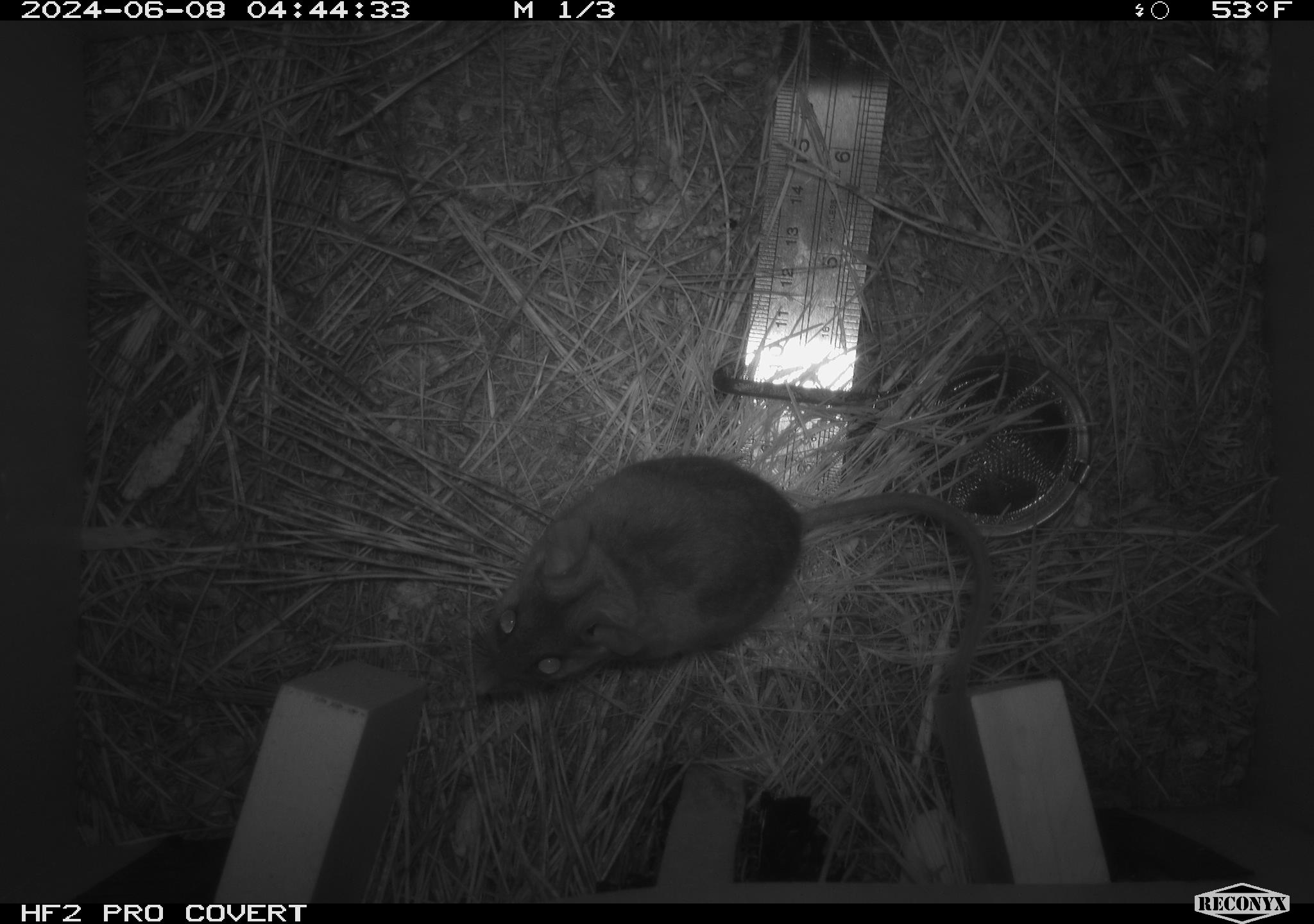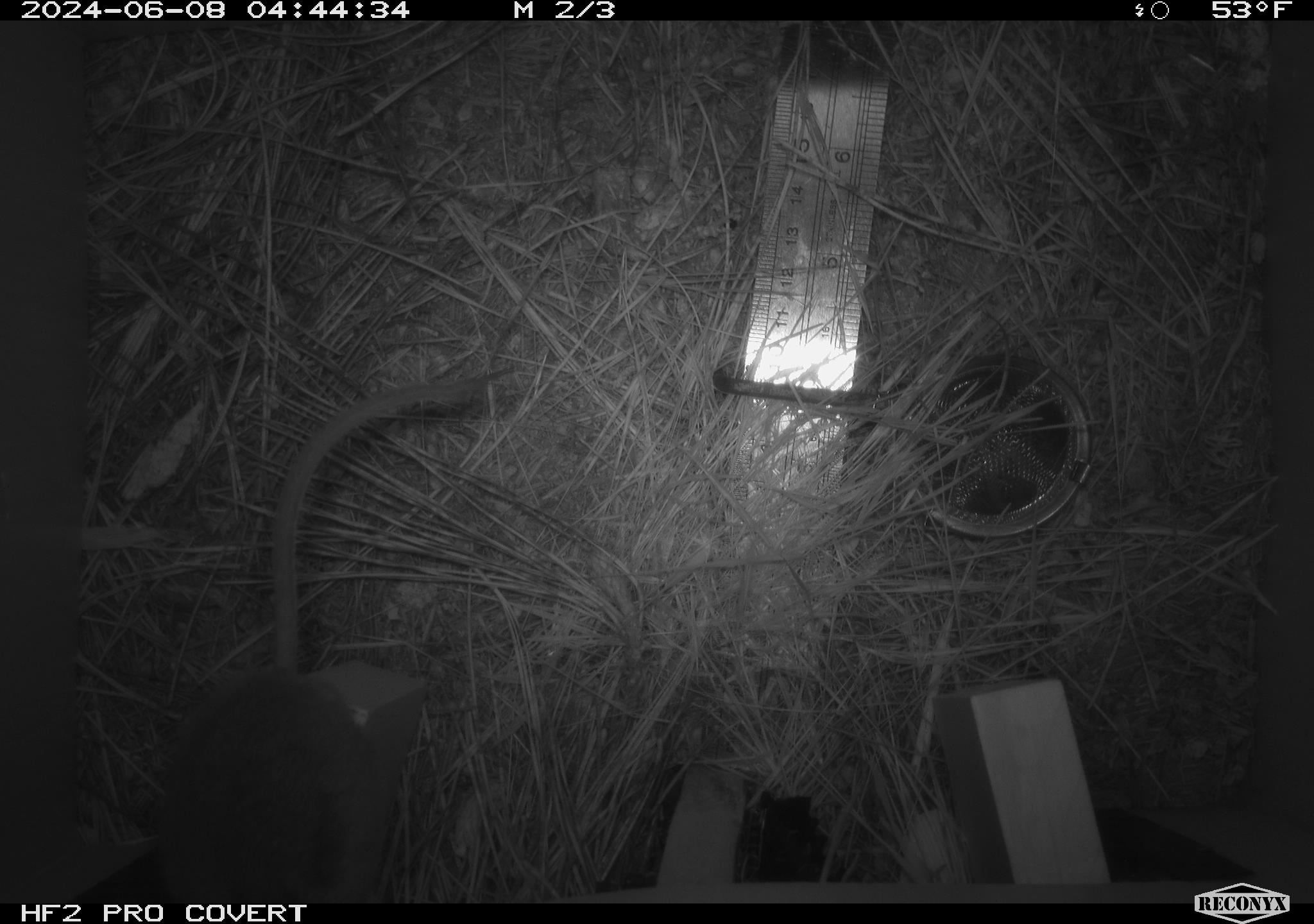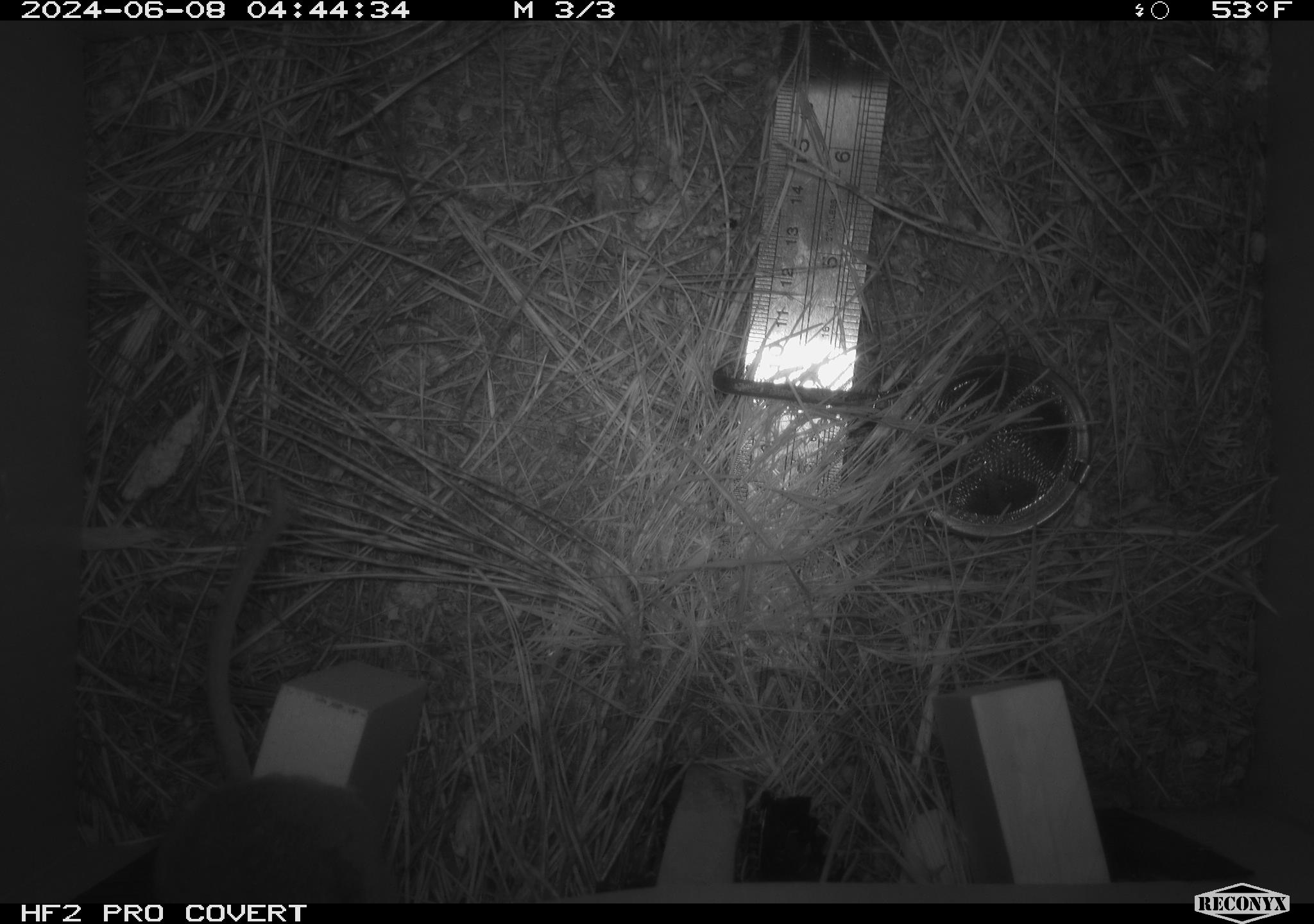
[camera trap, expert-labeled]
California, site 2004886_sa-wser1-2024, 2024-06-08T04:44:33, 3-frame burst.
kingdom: Animalia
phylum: Chordata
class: Mammalia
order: Rodentia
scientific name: Rodentia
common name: mouse species